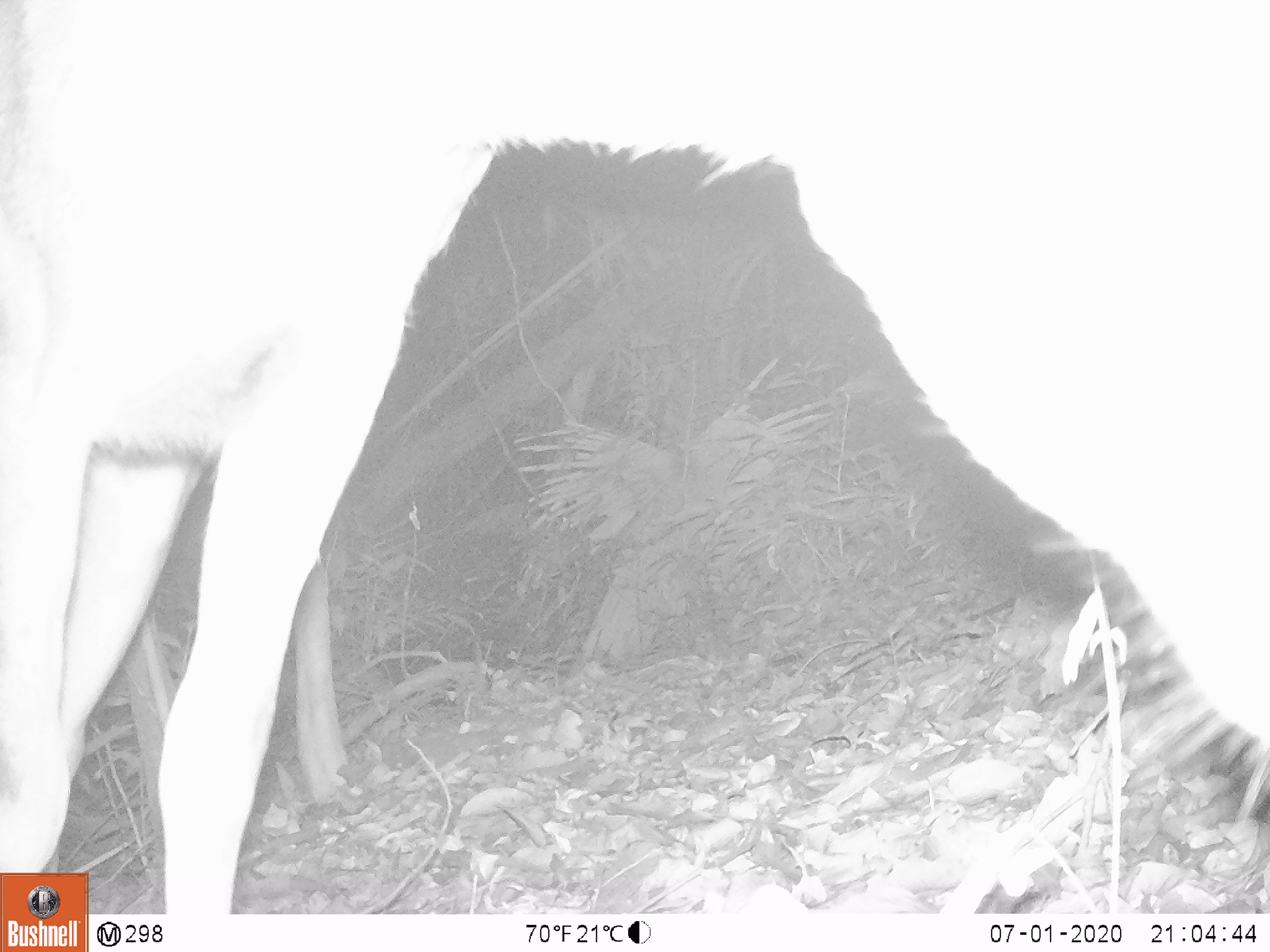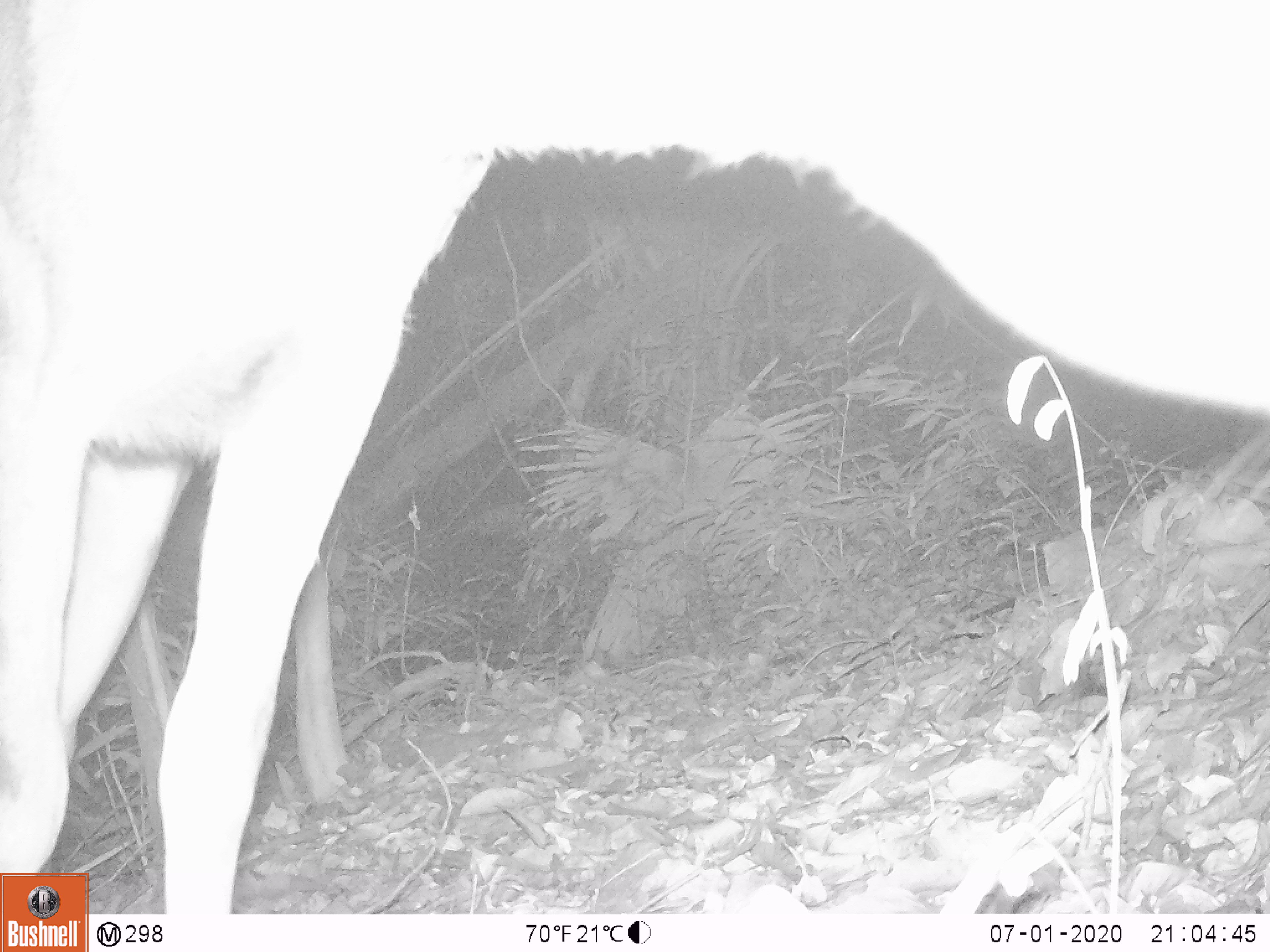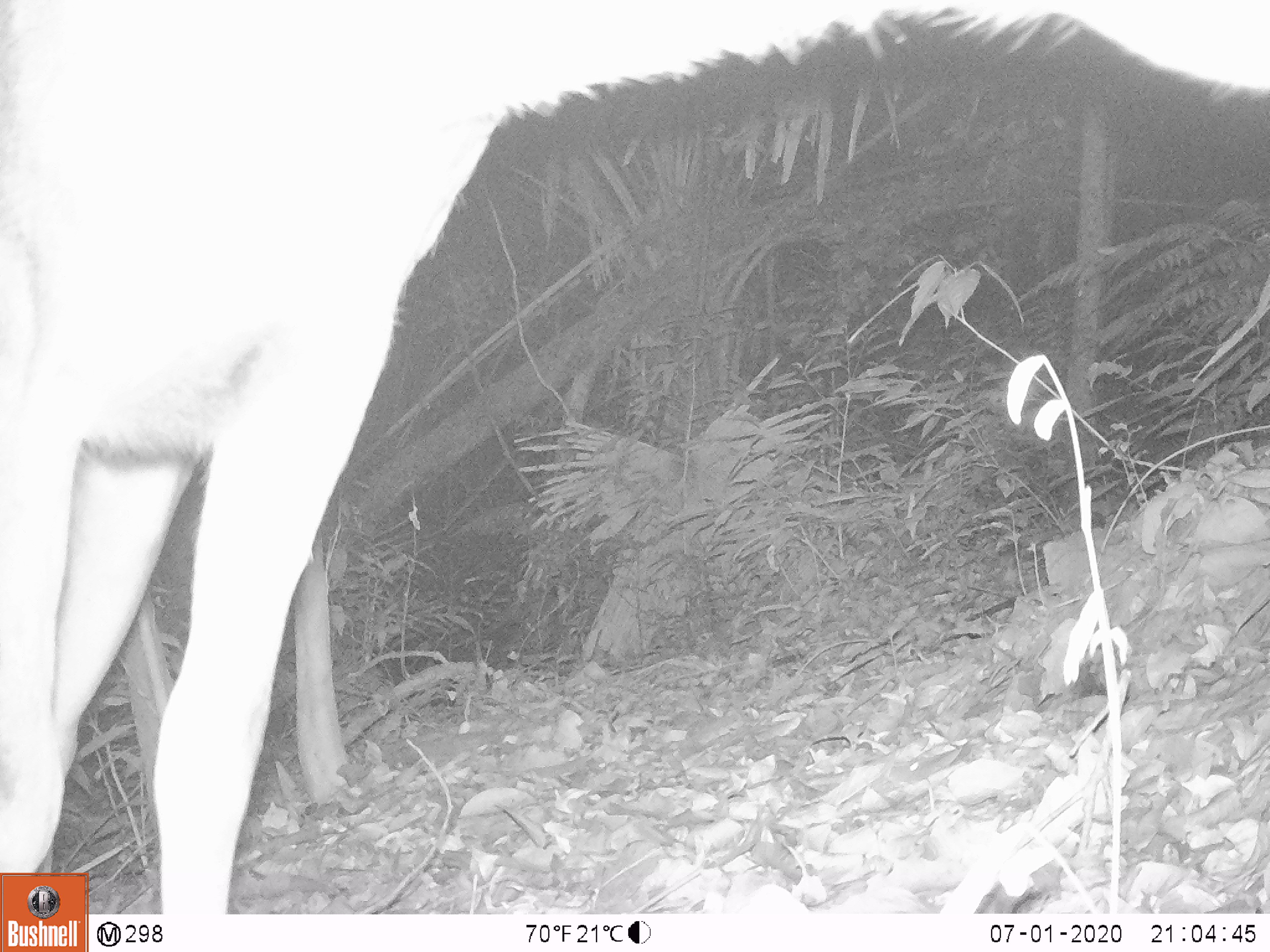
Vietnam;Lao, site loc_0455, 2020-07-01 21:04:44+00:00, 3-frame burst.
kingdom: Animalia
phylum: Chordata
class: Mammalia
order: Artiodactyla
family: Cervidae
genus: Rusa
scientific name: Rusa unicolor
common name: sambar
Sambar (Rusa unicolor). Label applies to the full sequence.